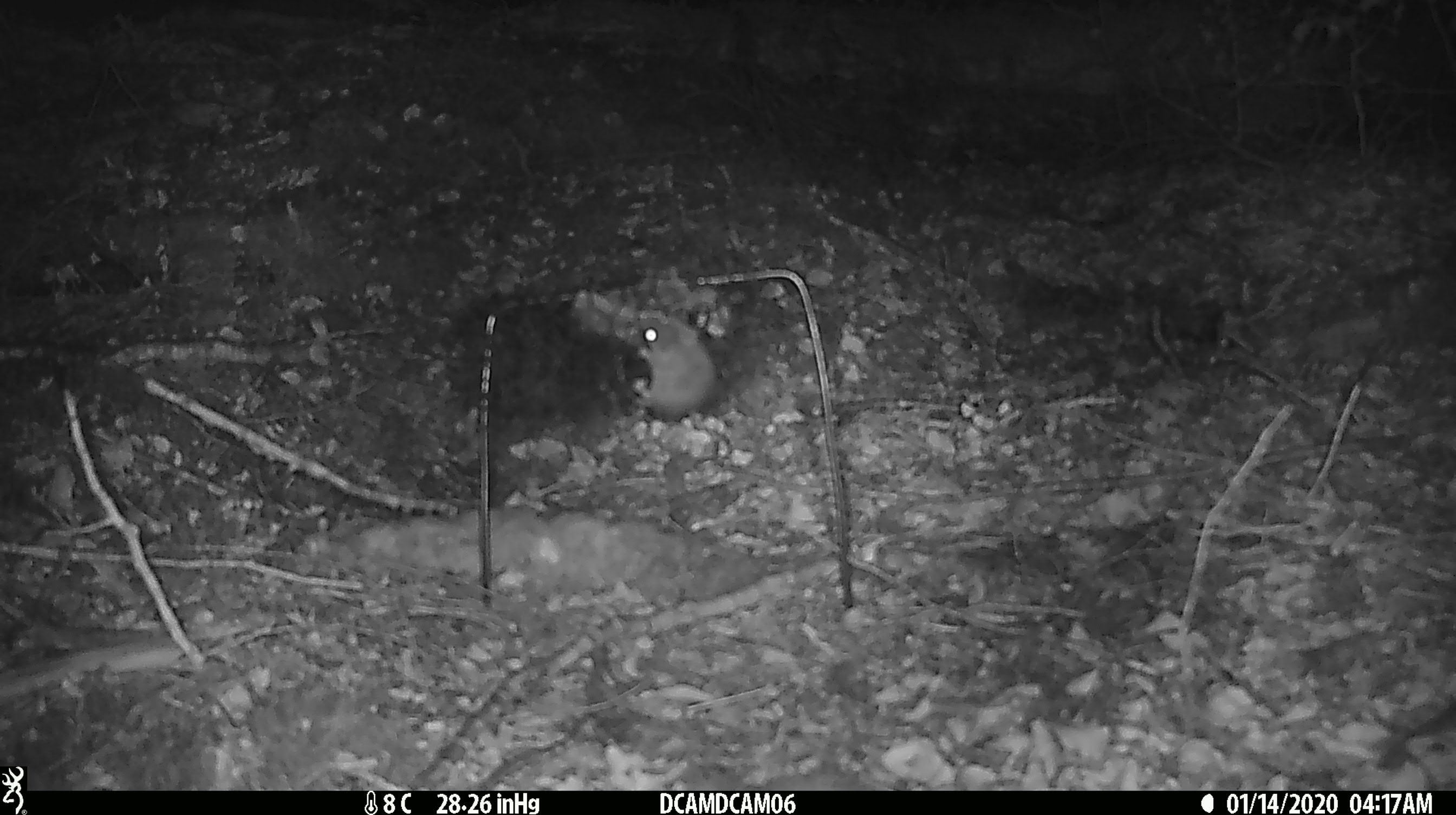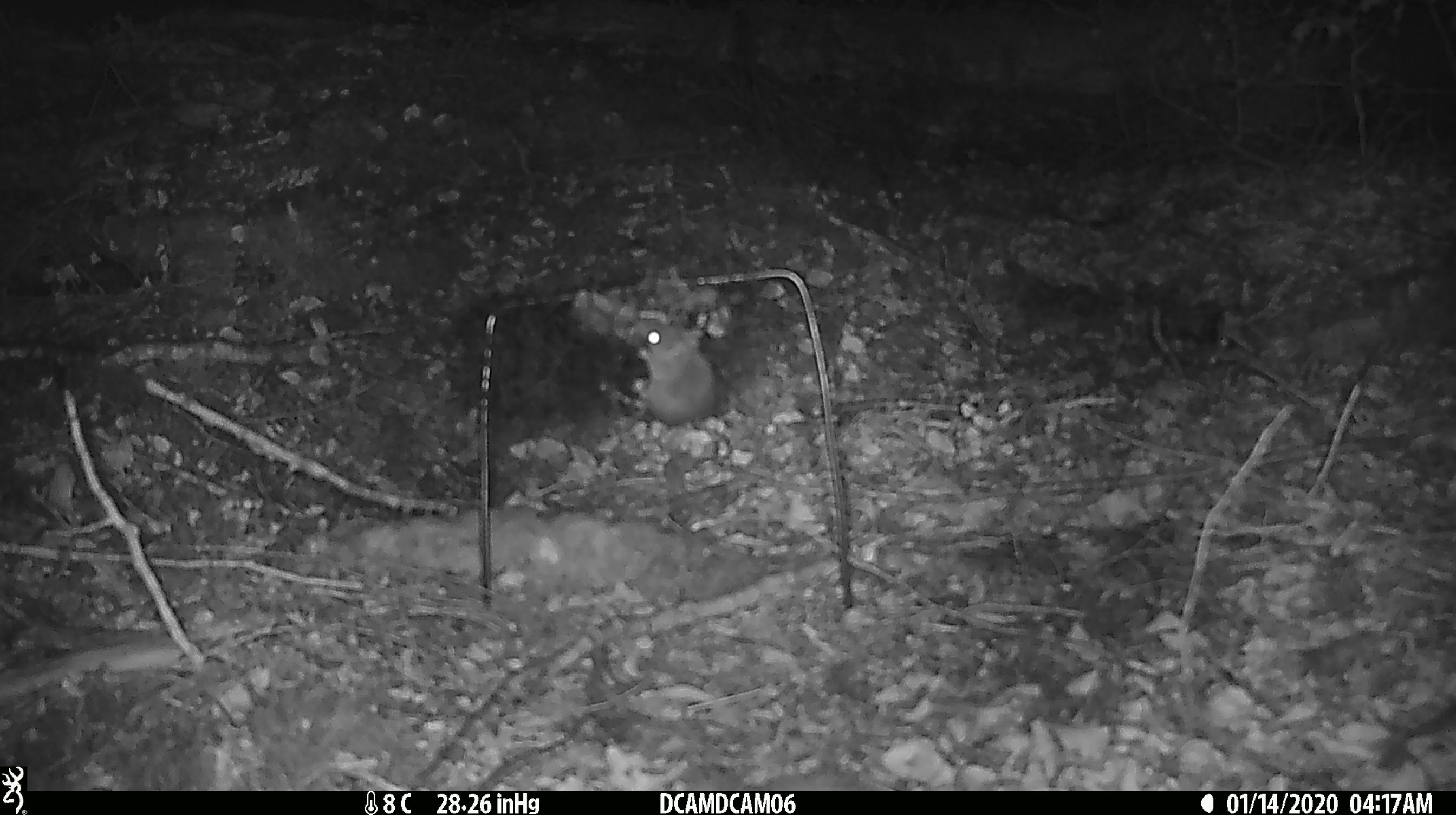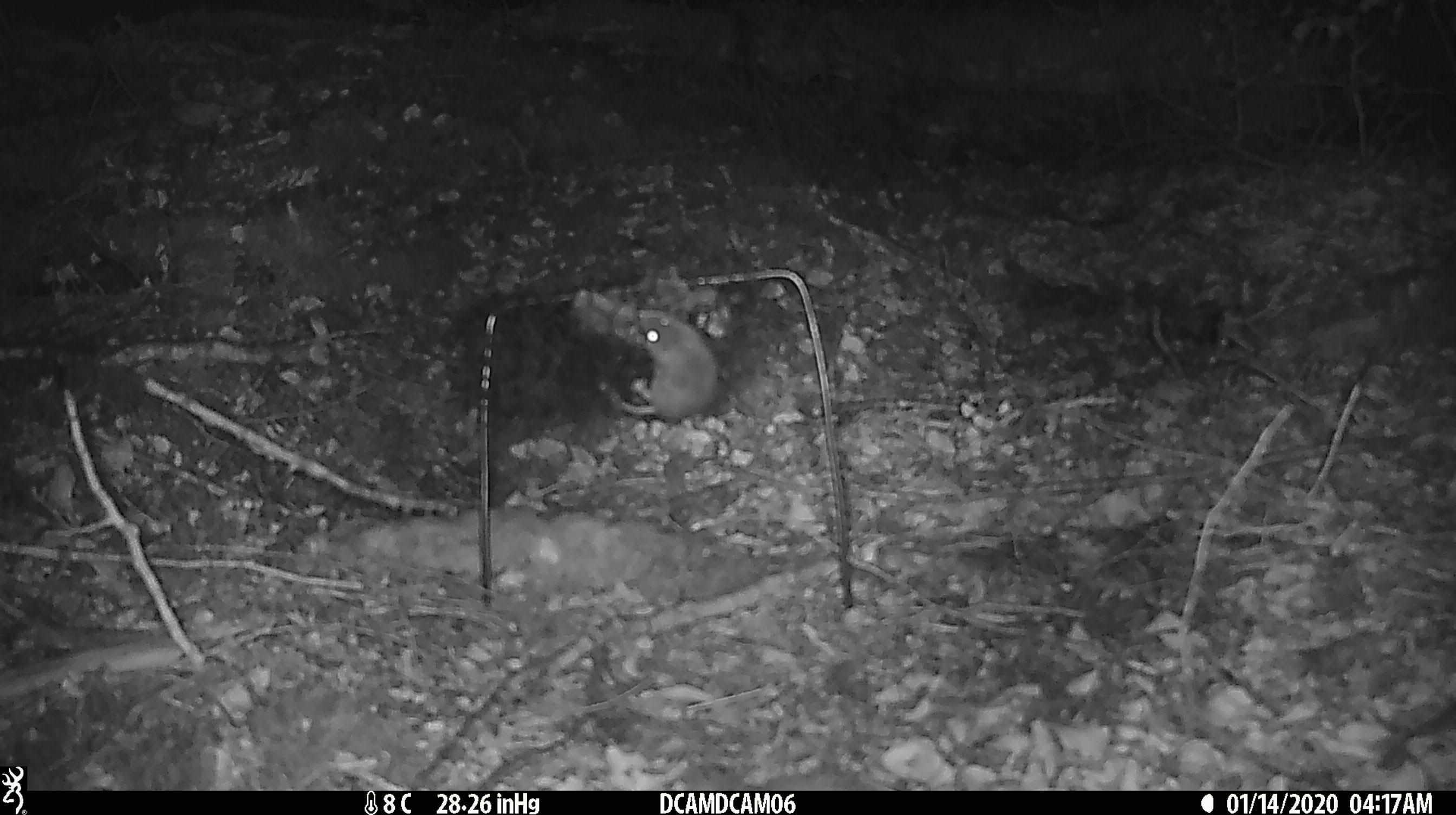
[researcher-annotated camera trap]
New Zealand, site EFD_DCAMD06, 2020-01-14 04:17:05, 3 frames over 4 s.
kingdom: Animalia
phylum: Chordata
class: Mammalia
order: Rodentia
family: Muridae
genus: Mus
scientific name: Mus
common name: mouse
Mouse (Mus).